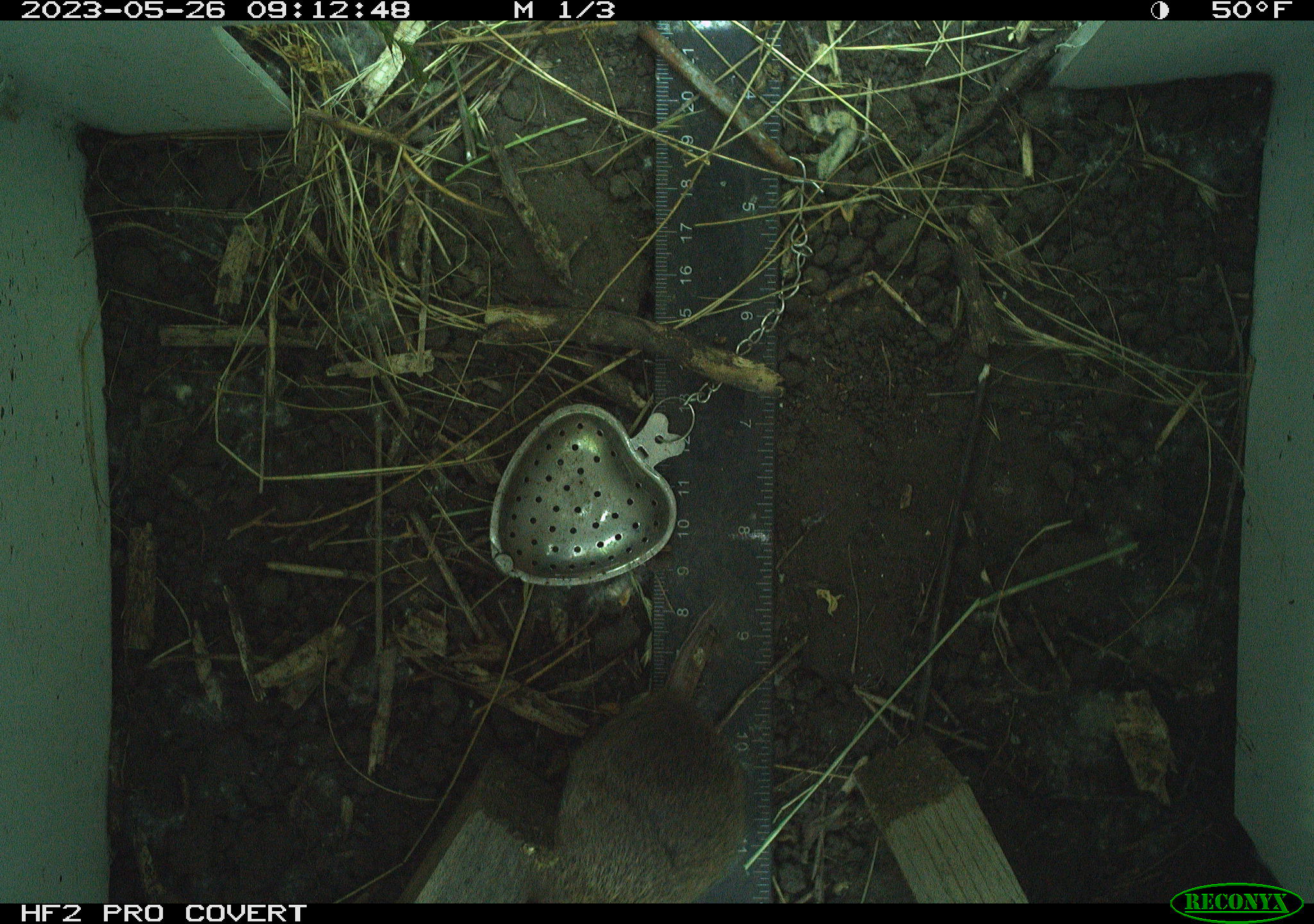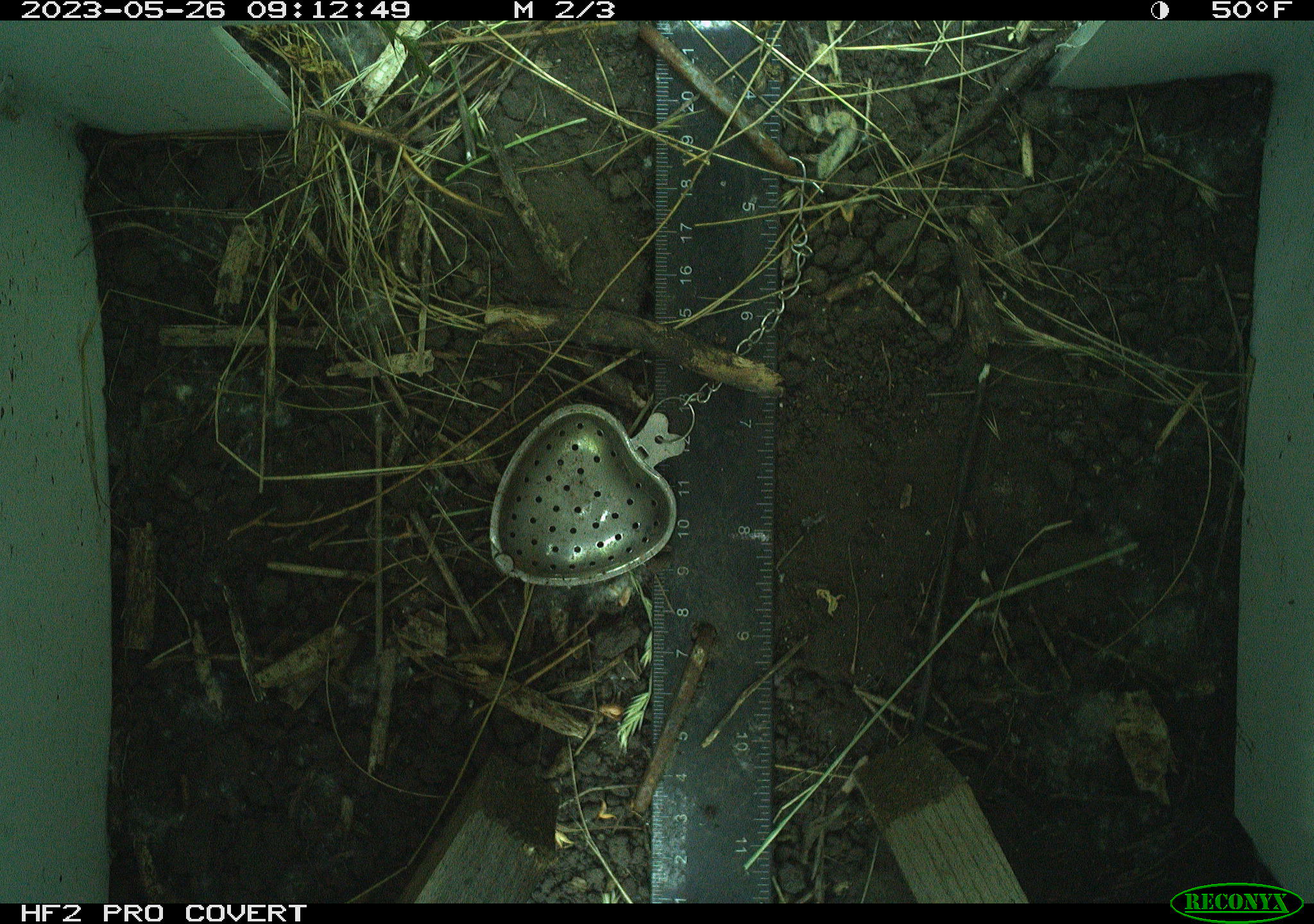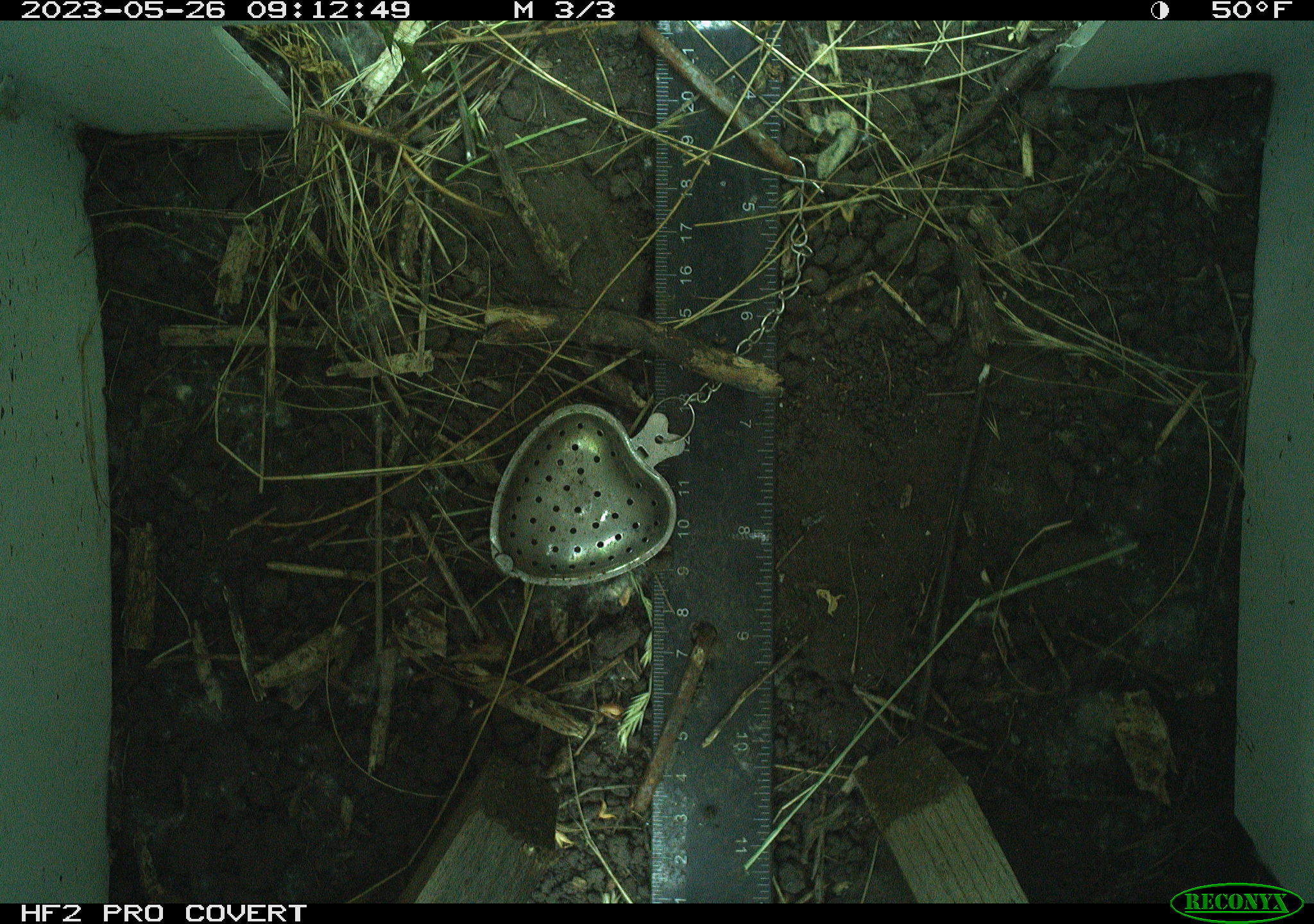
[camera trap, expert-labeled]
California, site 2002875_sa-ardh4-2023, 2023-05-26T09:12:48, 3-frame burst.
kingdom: Animalia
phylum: Chordata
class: Mammalia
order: Rodentia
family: Cricetidae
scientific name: Arvicolinae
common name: voles, lemmings, and muskrats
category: arvicolinae subfamily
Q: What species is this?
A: Arvicolinae subfamily (voles, lemmings, and muskrats) (Arvicolinae).